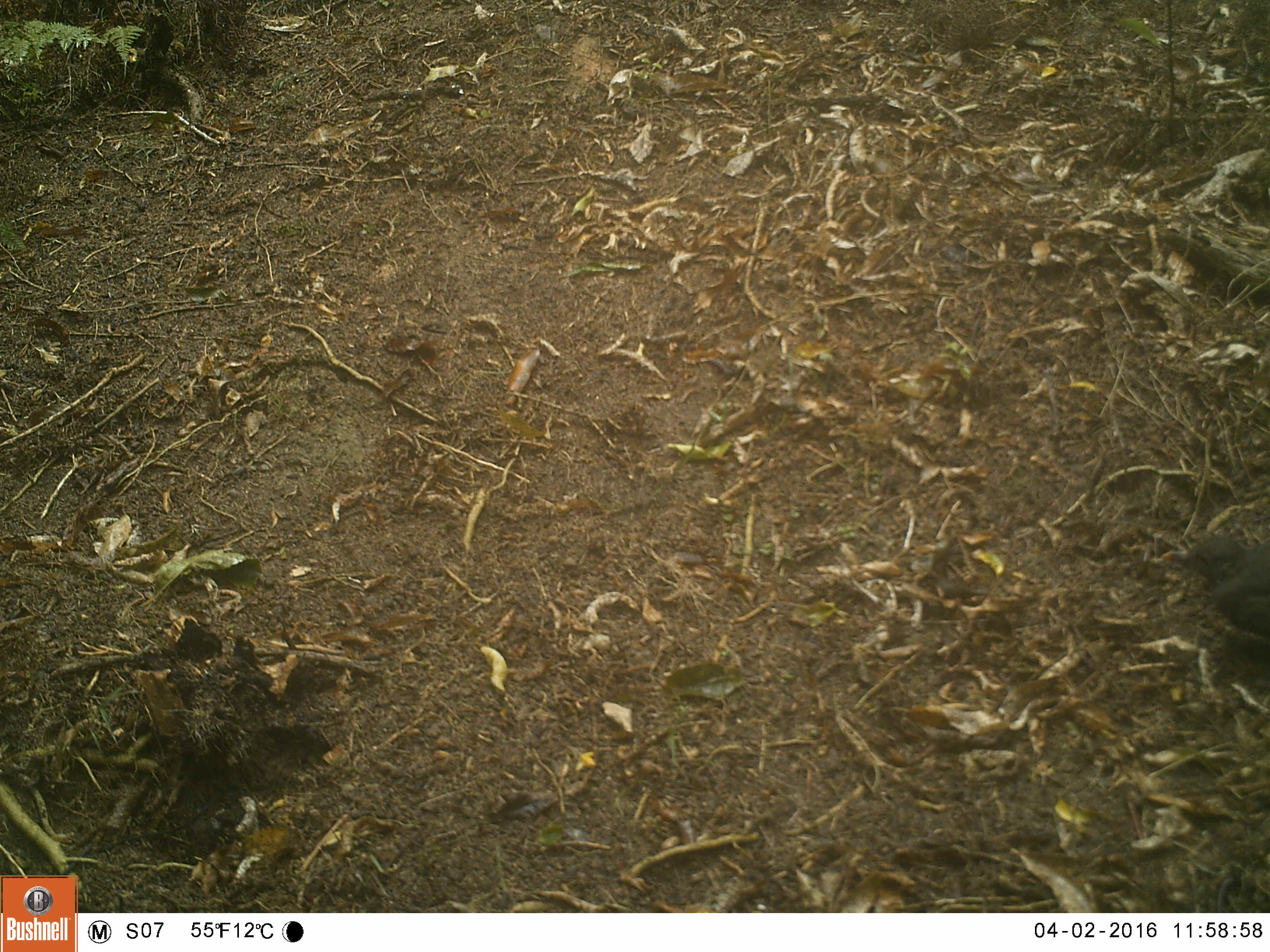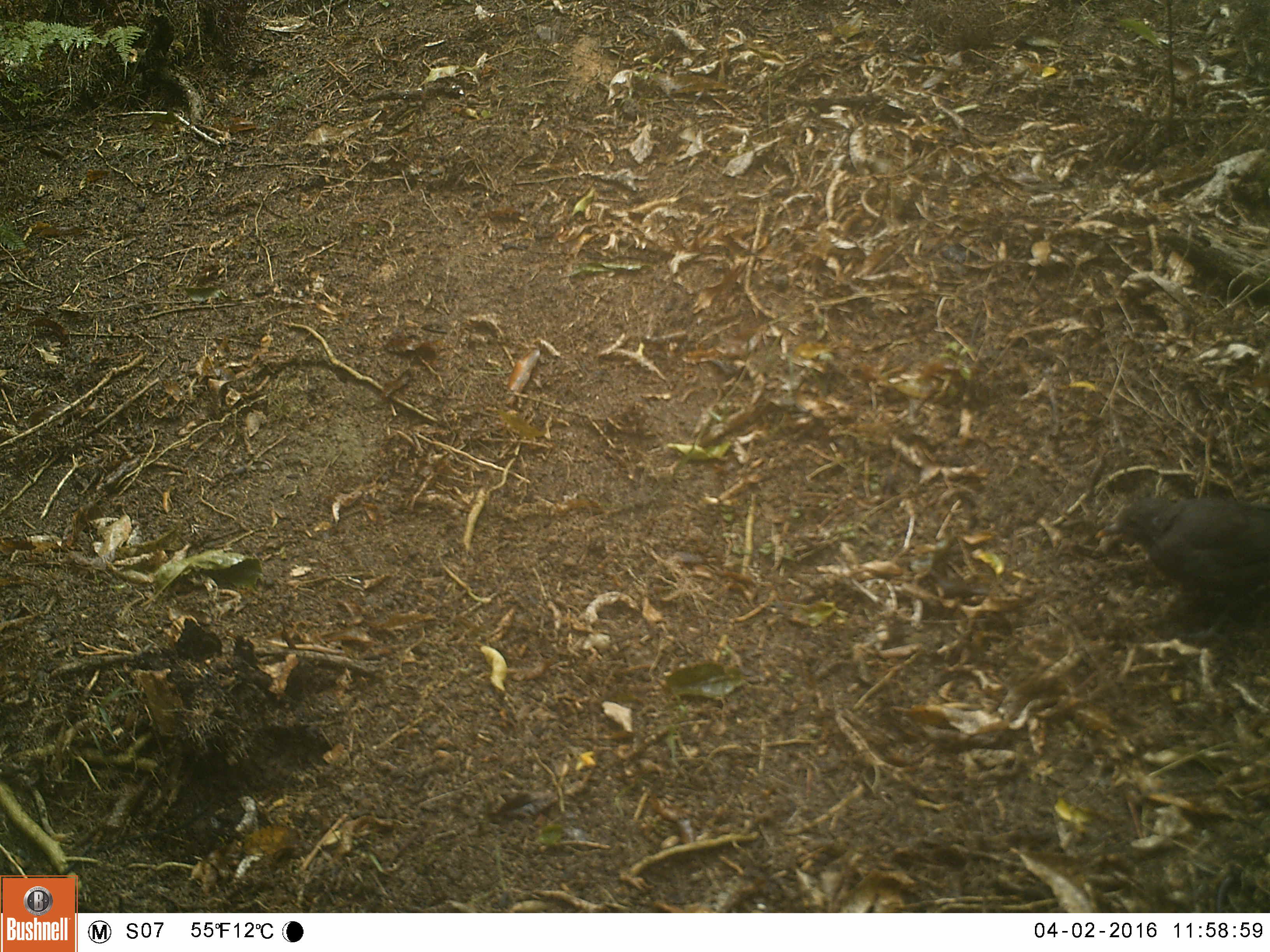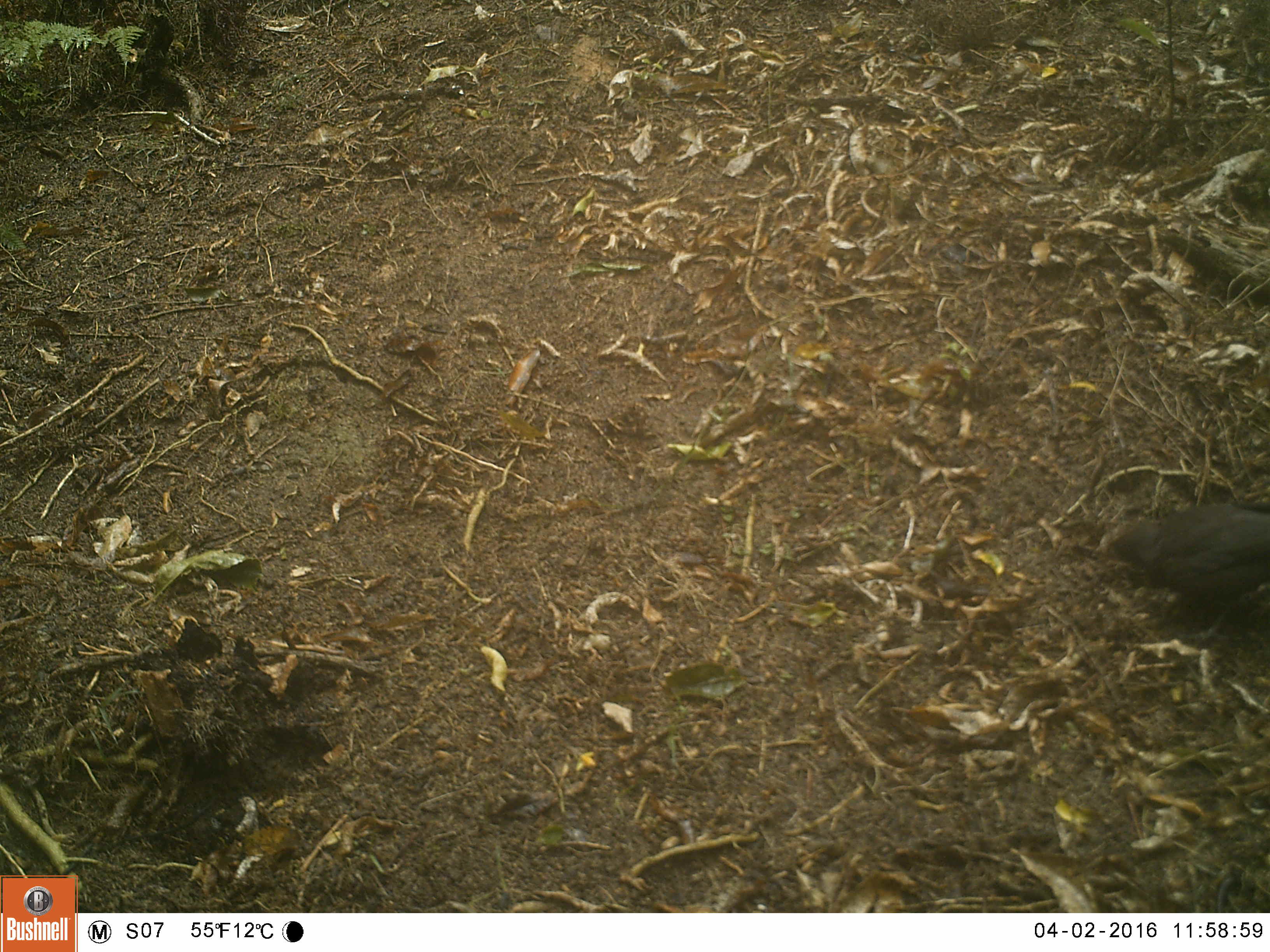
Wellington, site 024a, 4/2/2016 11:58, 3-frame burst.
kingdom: Animalia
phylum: Chordata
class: Aves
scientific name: Aves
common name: bird